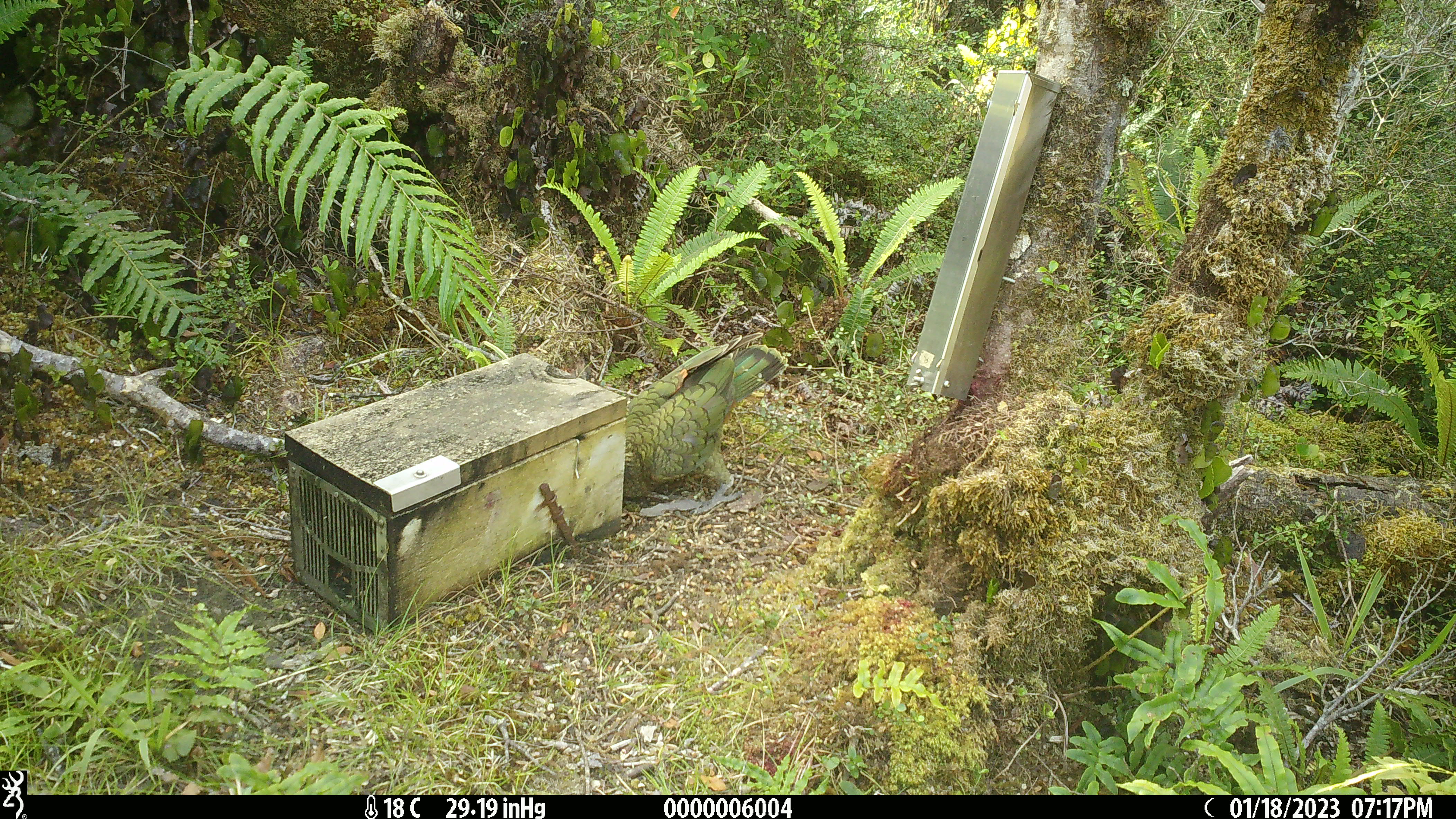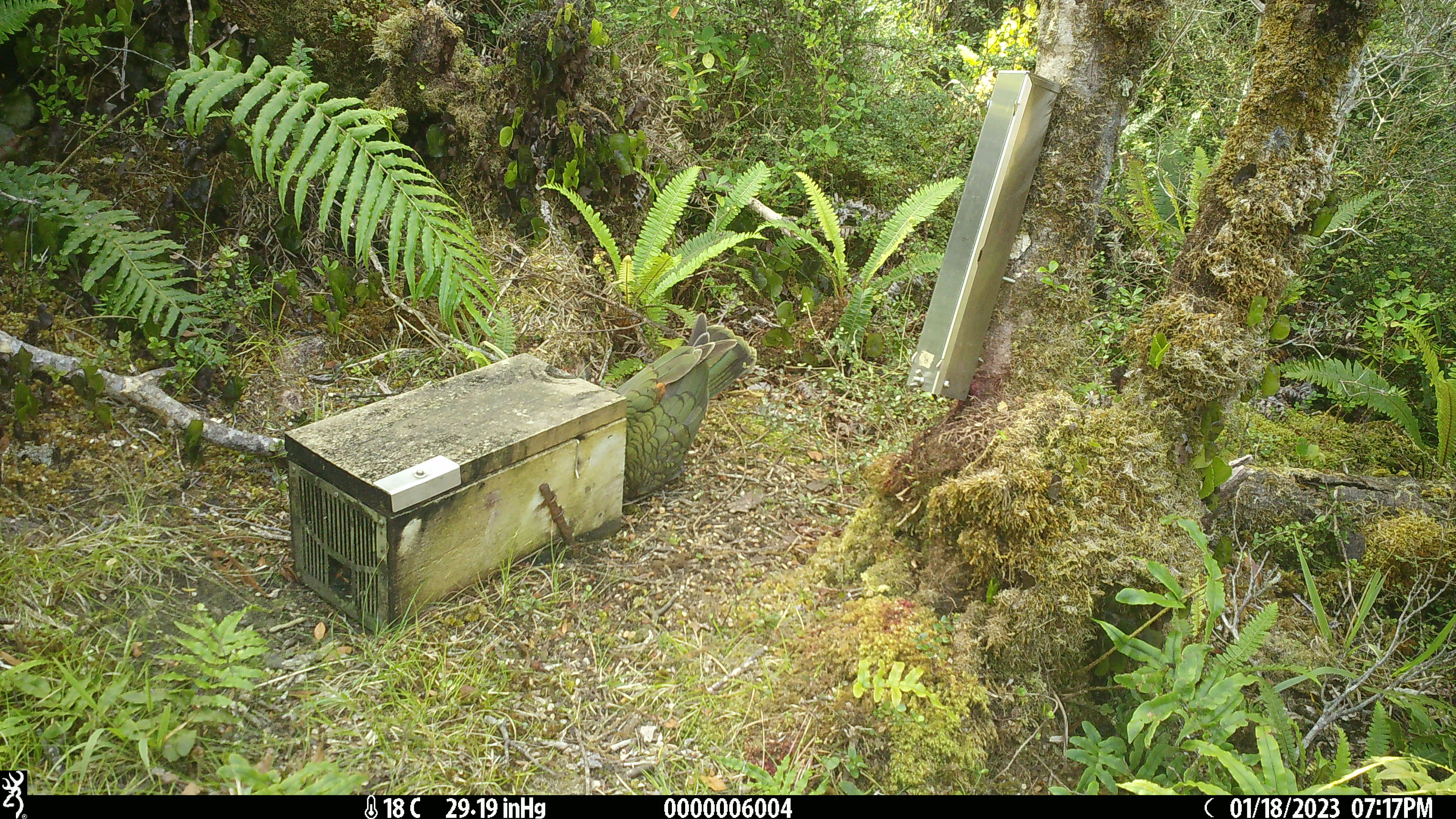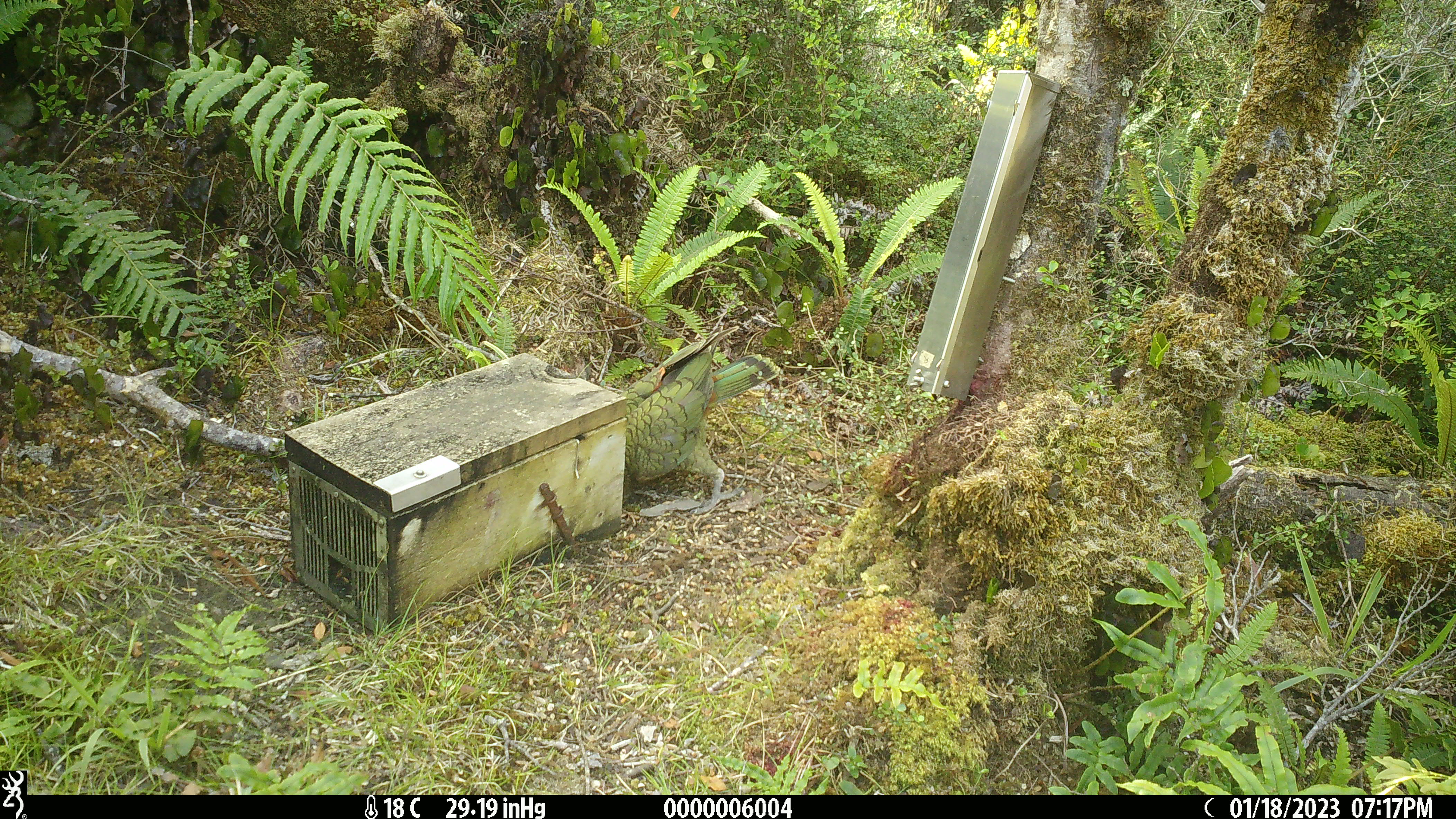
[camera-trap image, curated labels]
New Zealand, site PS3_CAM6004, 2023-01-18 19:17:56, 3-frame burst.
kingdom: Animalia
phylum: Chordata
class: Aves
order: Psittaciformes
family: Strigopidae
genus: Nestor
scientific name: Nestor notabilis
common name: kea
Kea (Nestor notabilis).